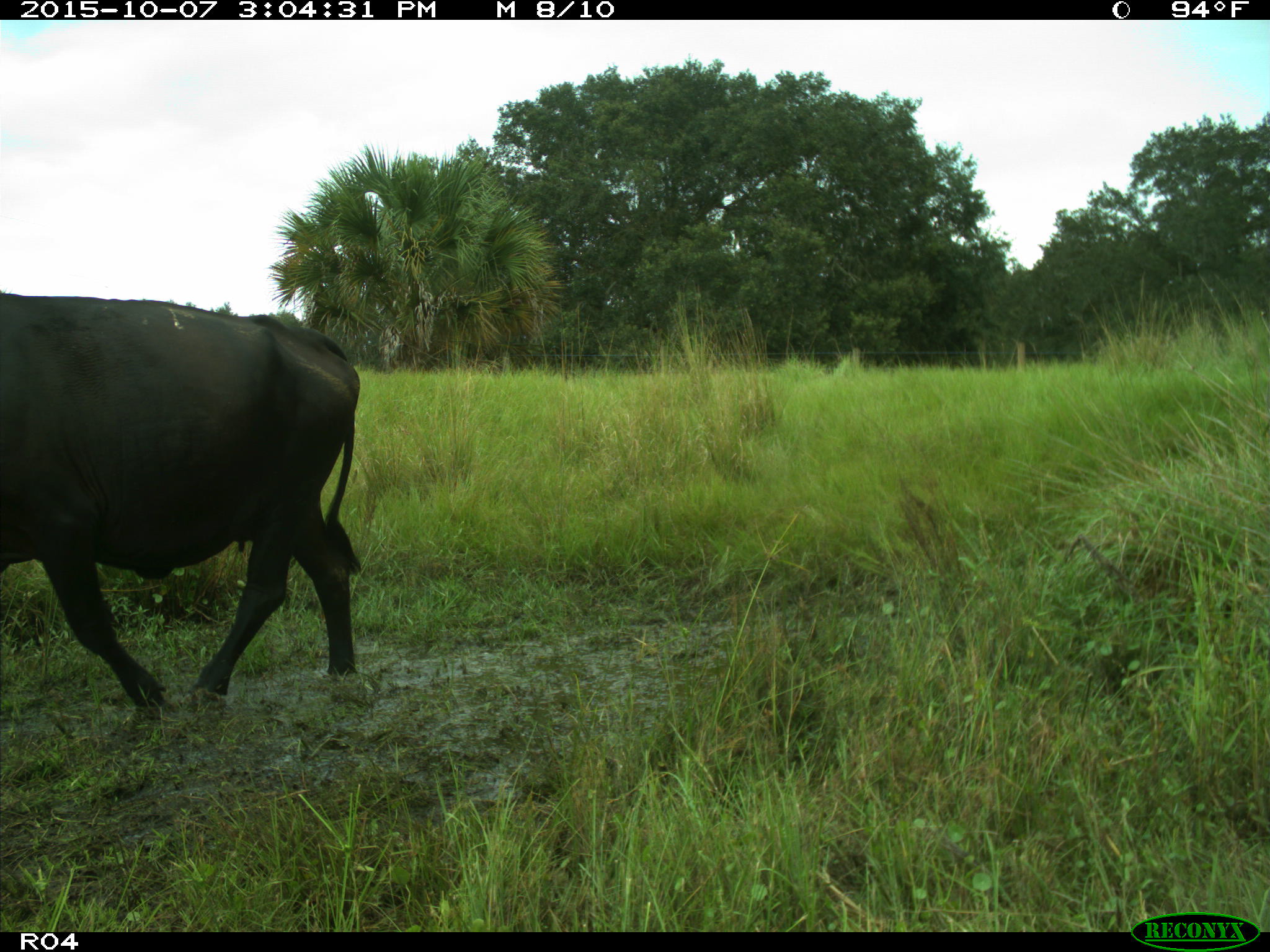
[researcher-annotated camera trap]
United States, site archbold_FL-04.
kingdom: Animalia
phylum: Chordata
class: Mammalia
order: Artiodactyla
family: Bovidae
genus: Bos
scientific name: Bos taurus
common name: domestic cow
Bos taurus (domestic cow).